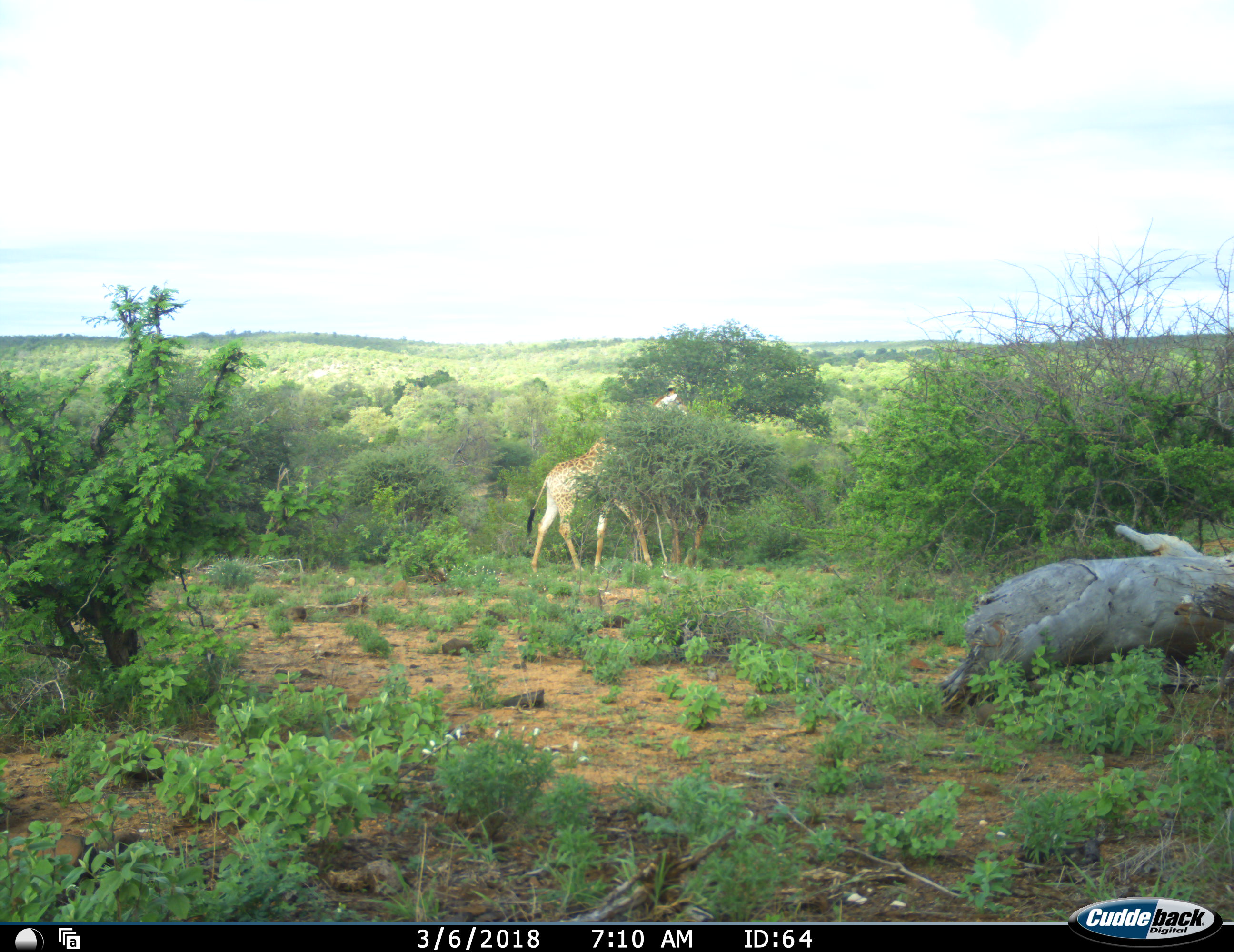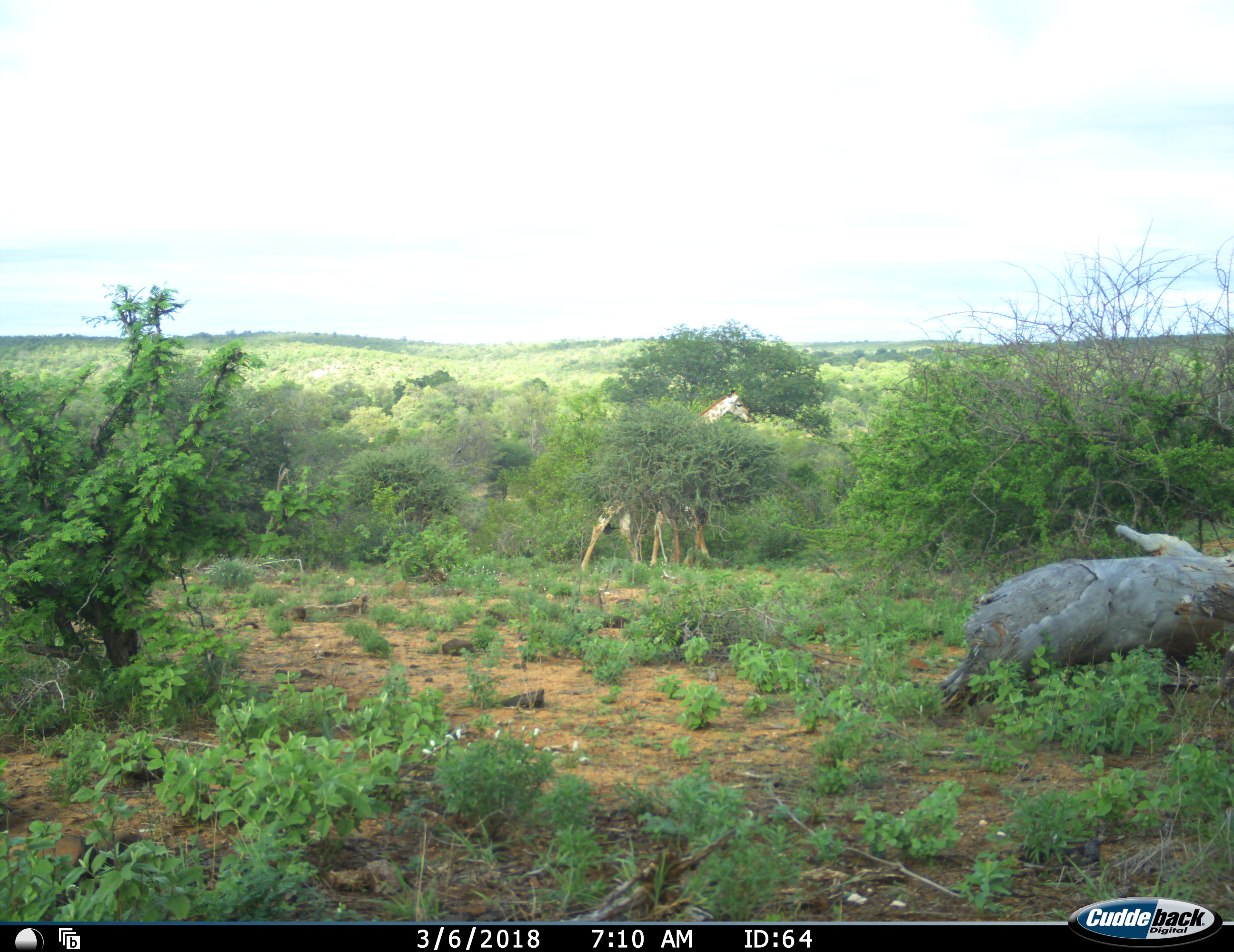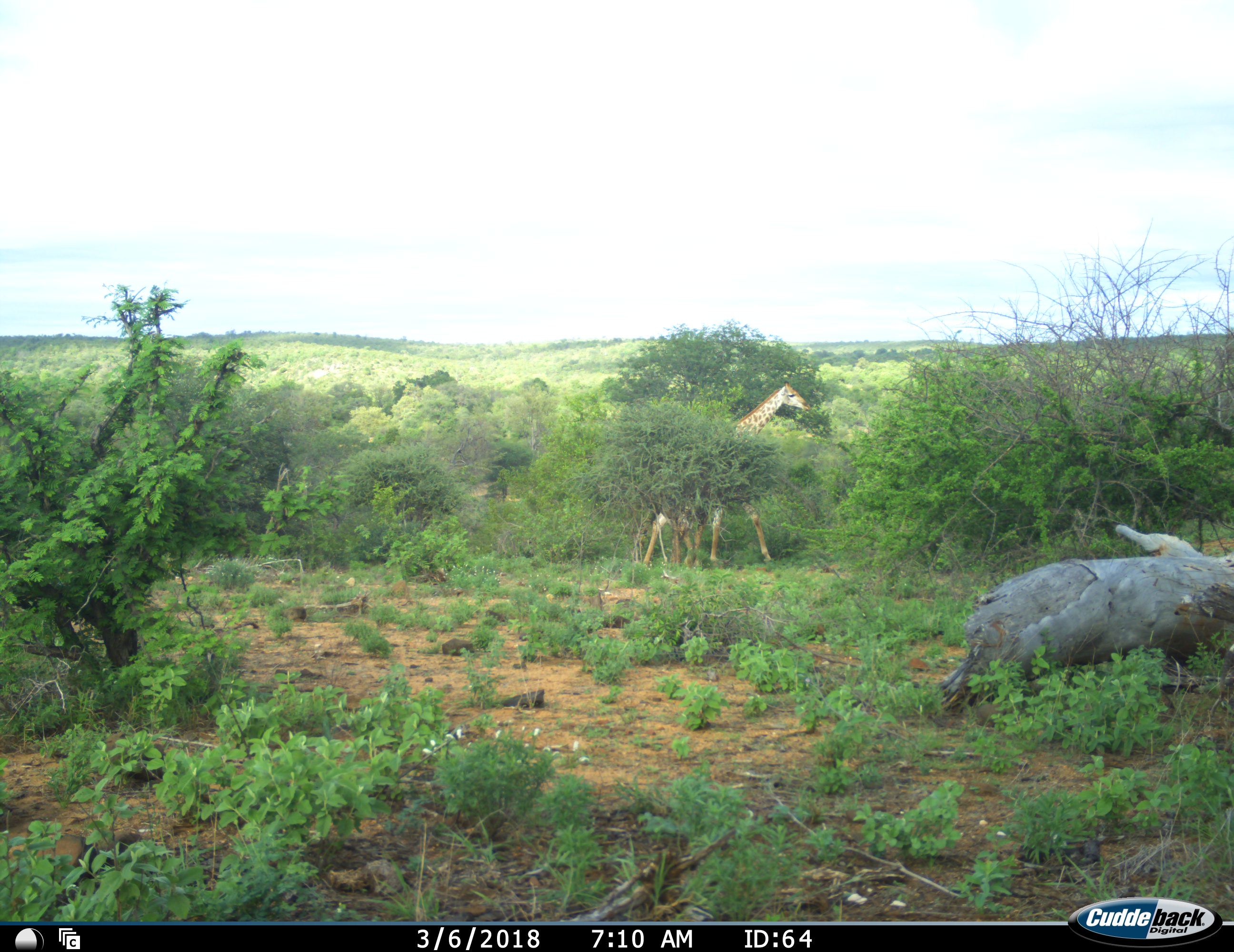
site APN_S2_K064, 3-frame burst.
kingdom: Animalia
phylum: Chordata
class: Mammalia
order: Artiodactyla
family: Giraffidae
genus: Giraffa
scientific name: Giraffa camelopardalis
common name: giraffe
Giraffe (Giraffa camelopardalis), count 1. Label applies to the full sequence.